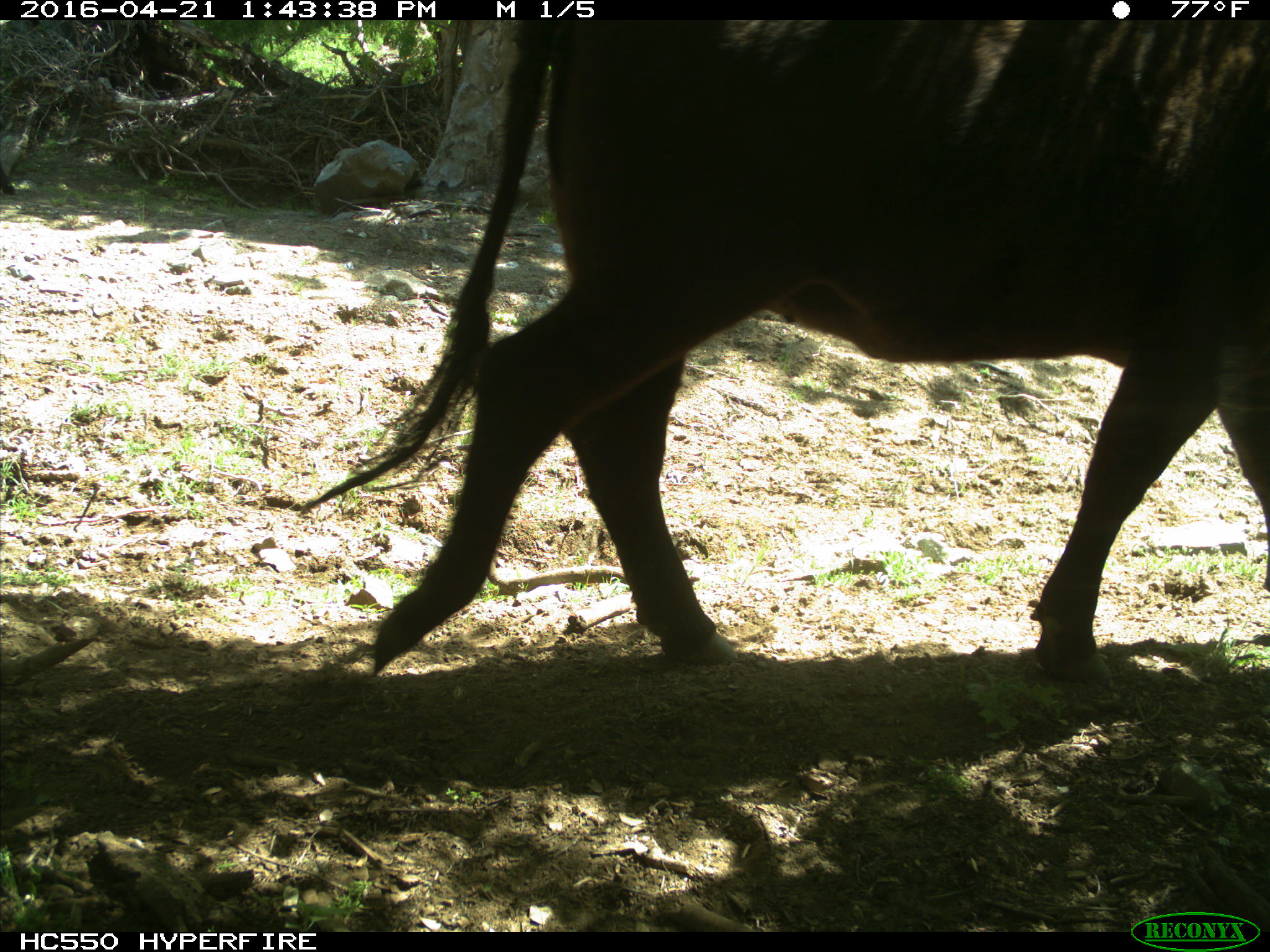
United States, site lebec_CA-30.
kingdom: Animalia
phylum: Chordata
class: Mammalia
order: Artiodactyla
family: Bovidae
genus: Bos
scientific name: Bos taurus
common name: domestic cow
Bos taurus (domestic cow).